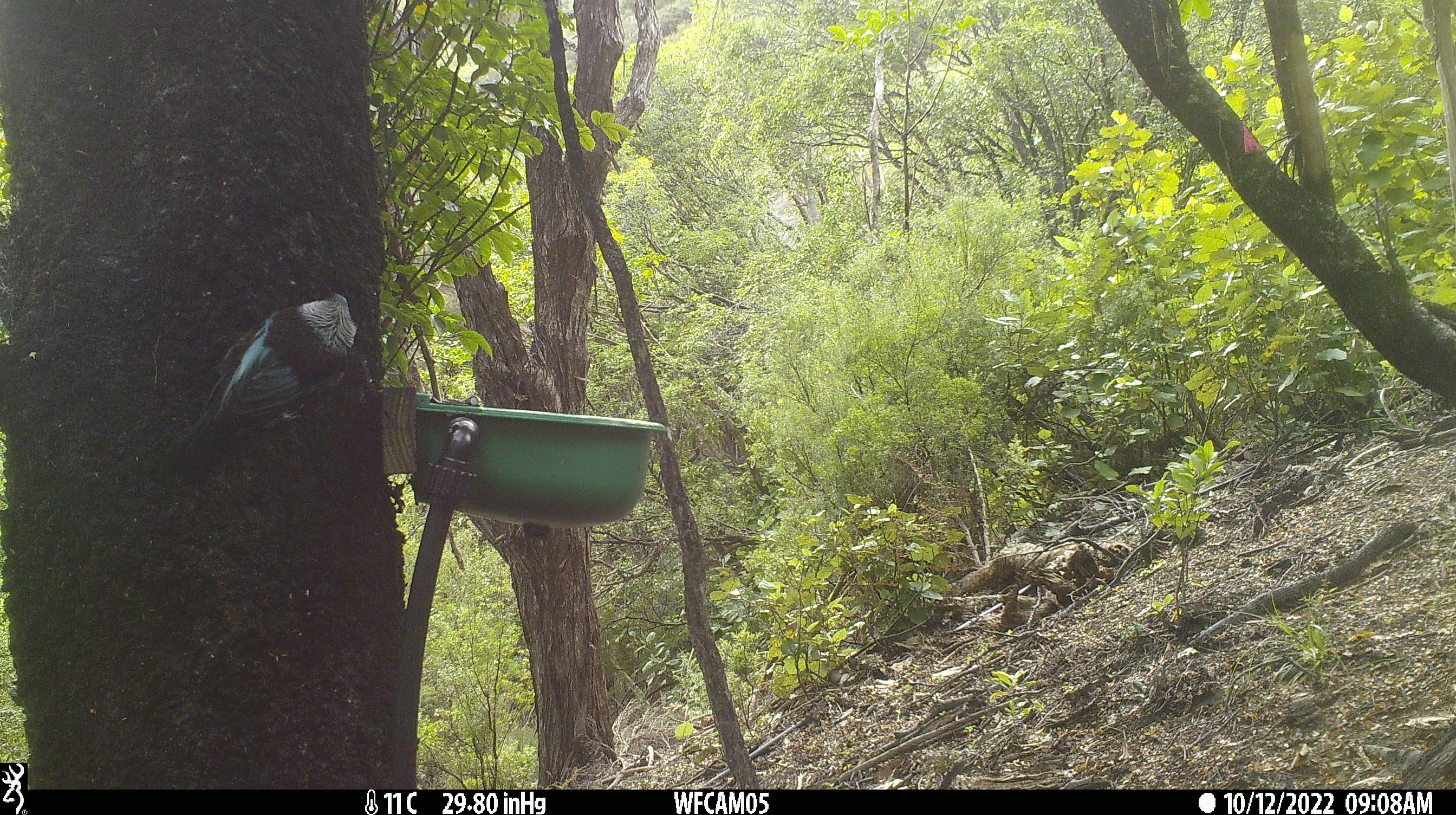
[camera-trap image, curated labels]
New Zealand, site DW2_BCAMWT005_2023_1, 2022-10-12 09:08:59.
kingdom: Animalia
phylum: Chordata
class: Aves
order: Passeriformes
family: Meliphagidae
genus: Prosthemadera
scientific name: Prosthemadera novaeseelandiae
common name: tui